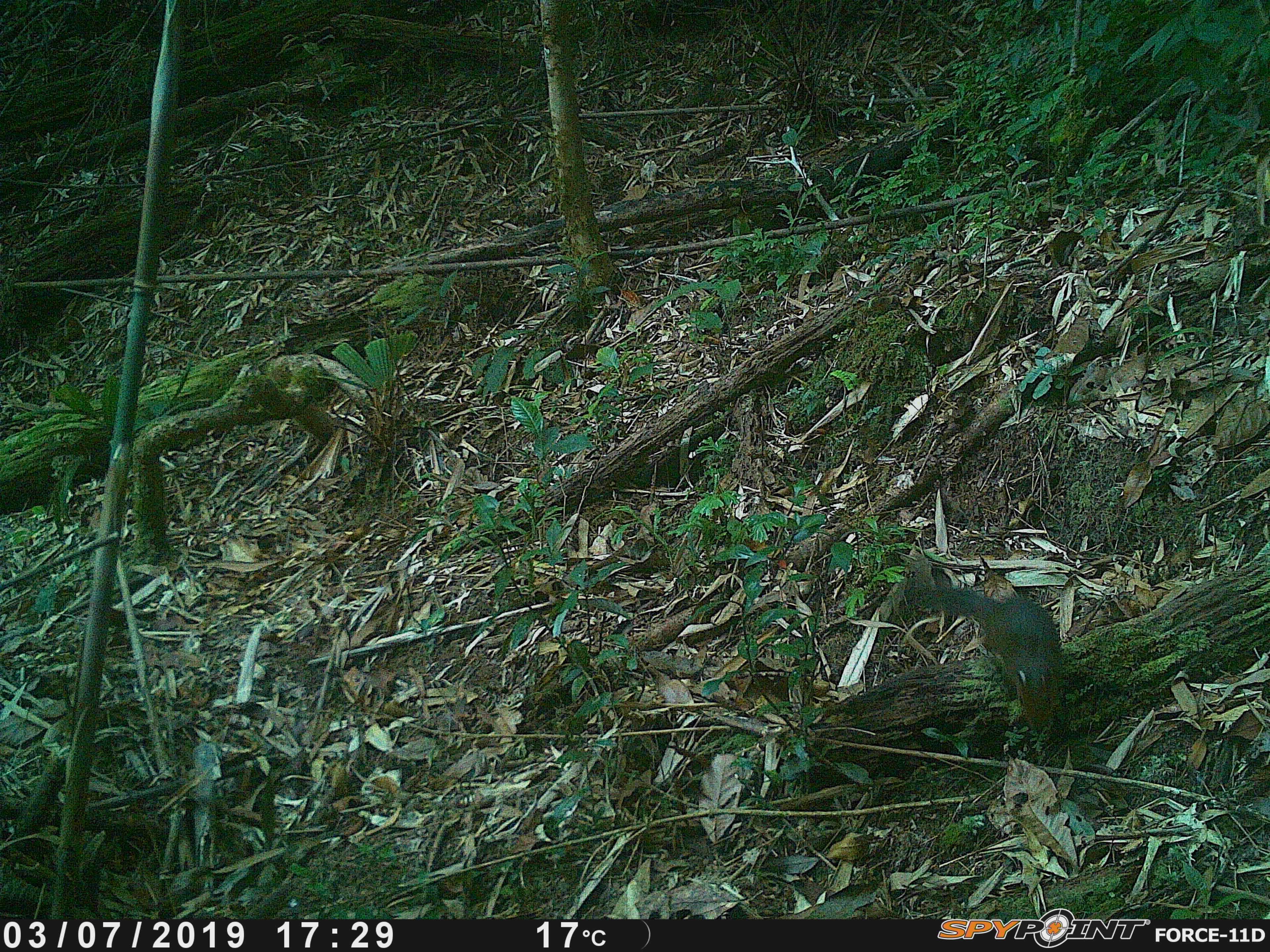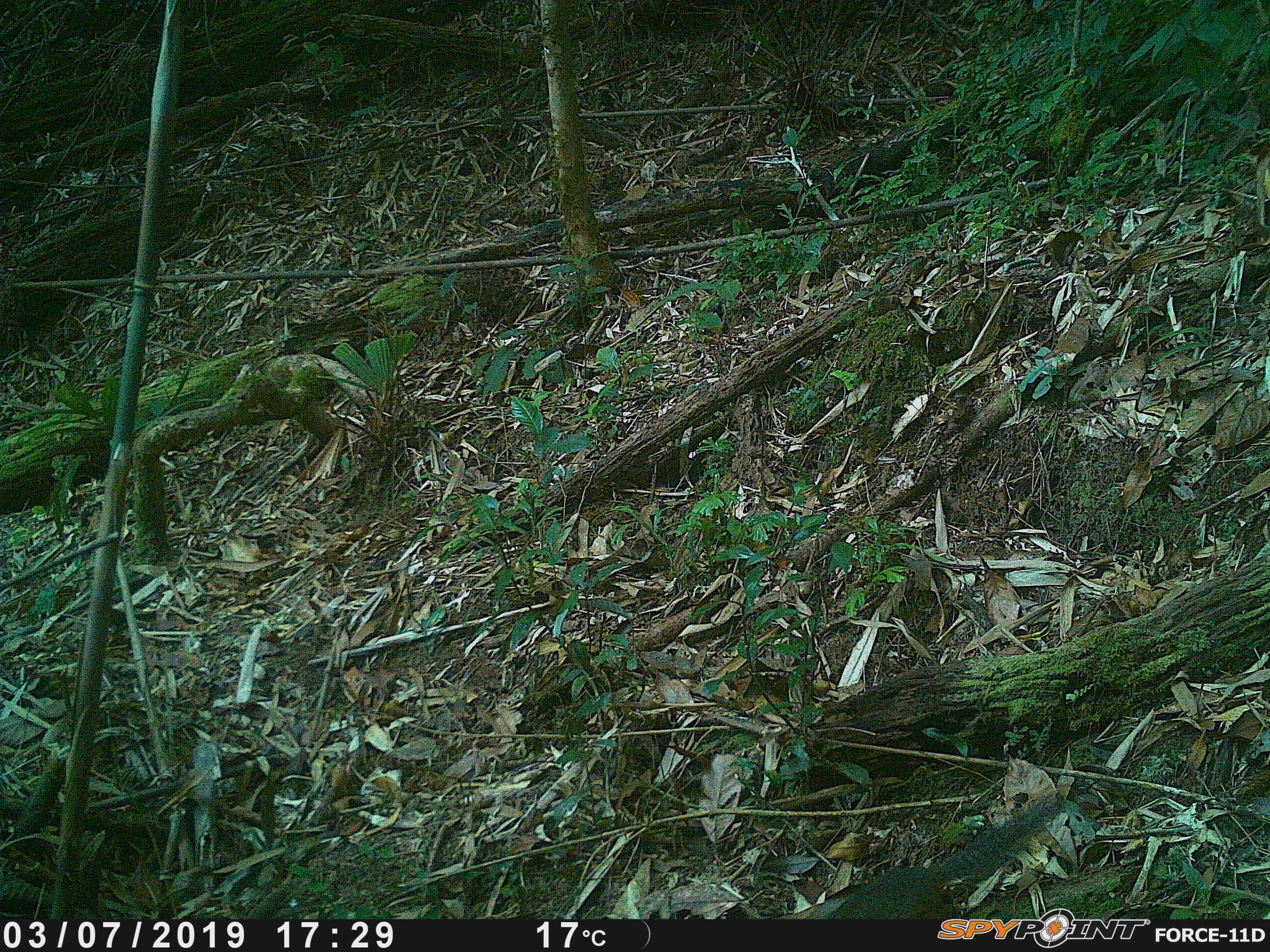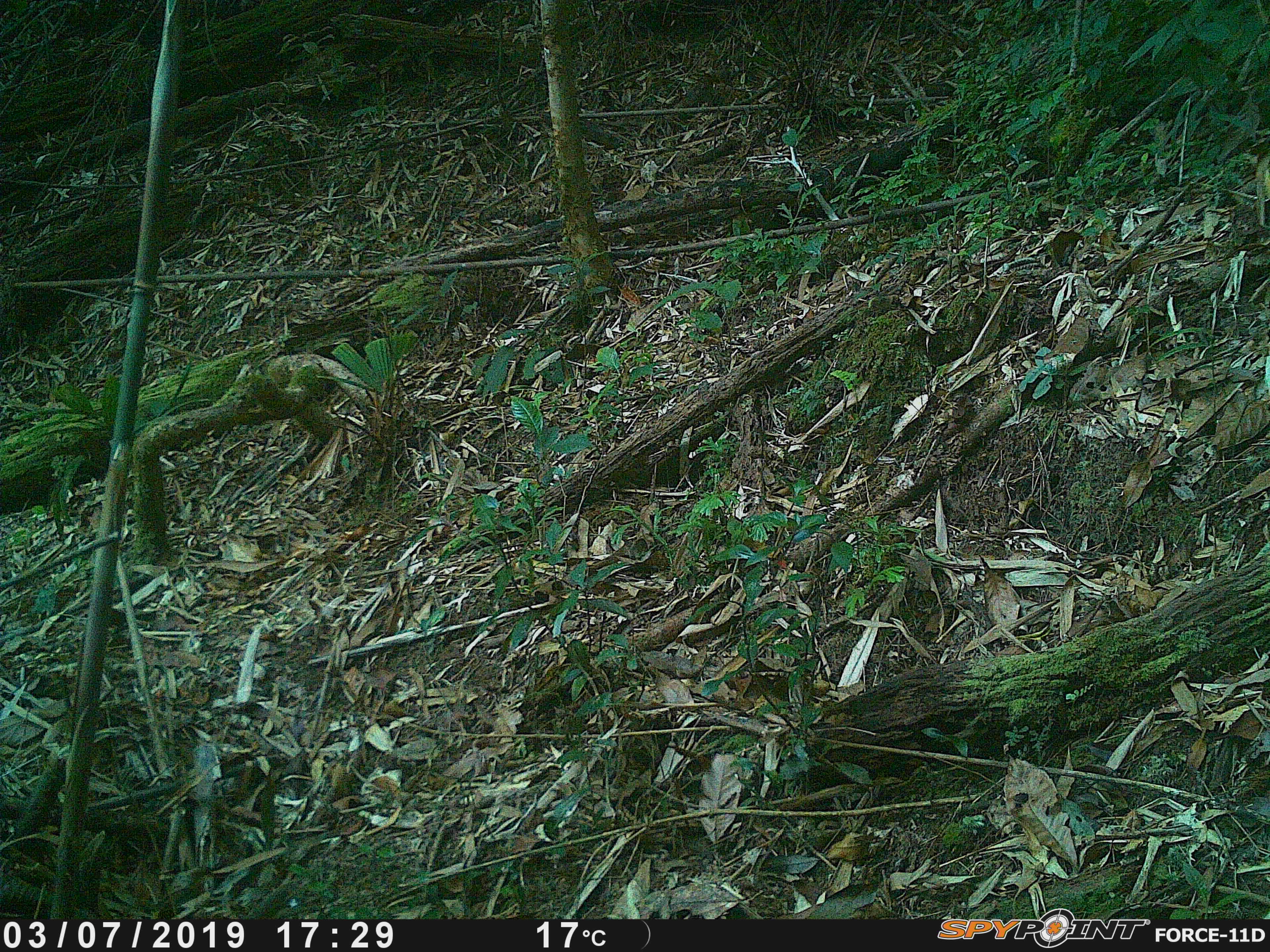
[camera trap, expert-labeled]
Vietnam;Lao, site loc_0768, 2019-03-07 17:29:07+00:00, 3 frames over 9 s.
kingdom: Animalia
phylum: Chordata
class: Mammalia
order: Rodentia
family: Sciuridae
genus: Dremomys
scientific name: Dremomys rufigenis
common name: red-cheeked squirrel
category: red cheeked squirrel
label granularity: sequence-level